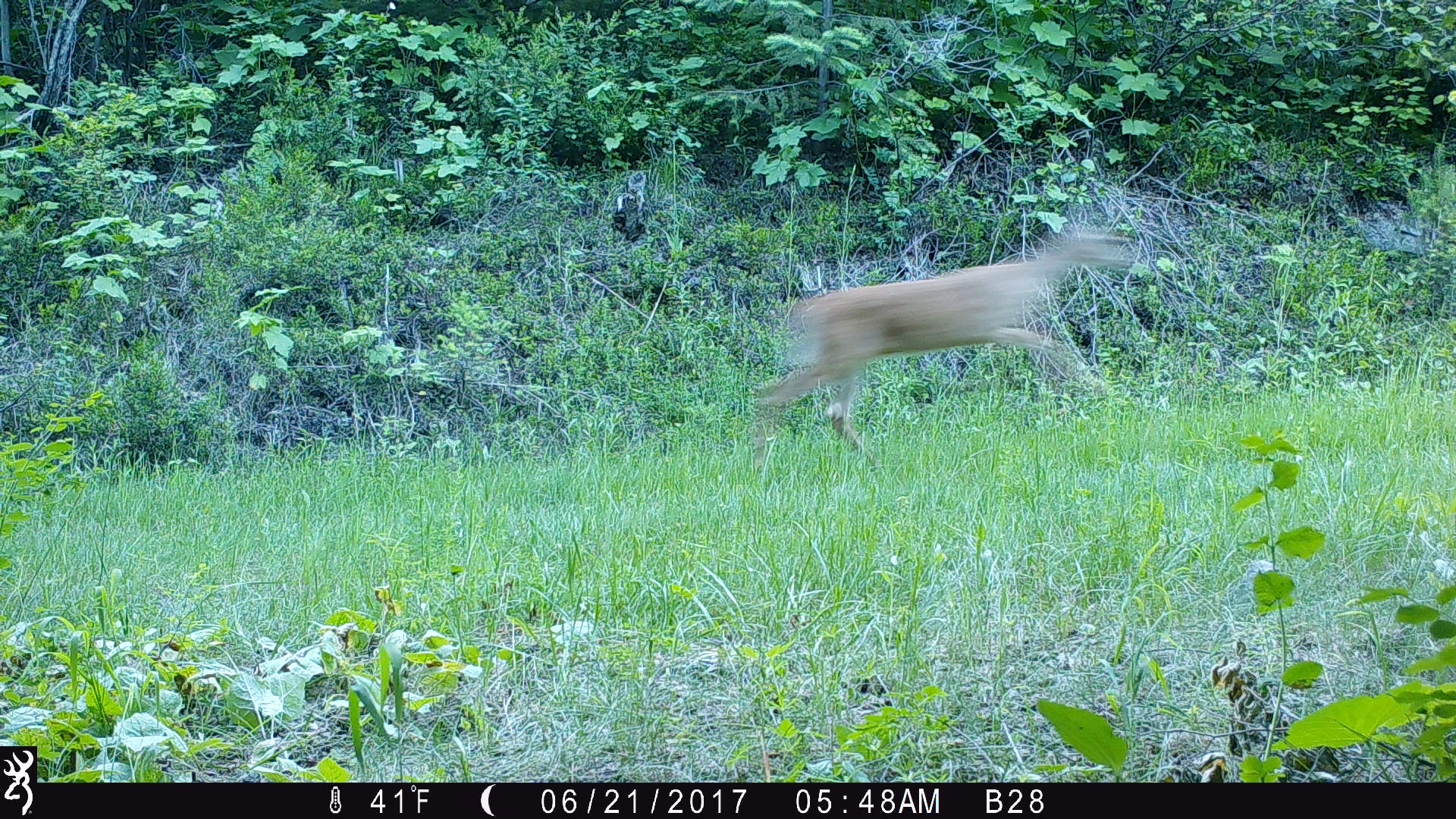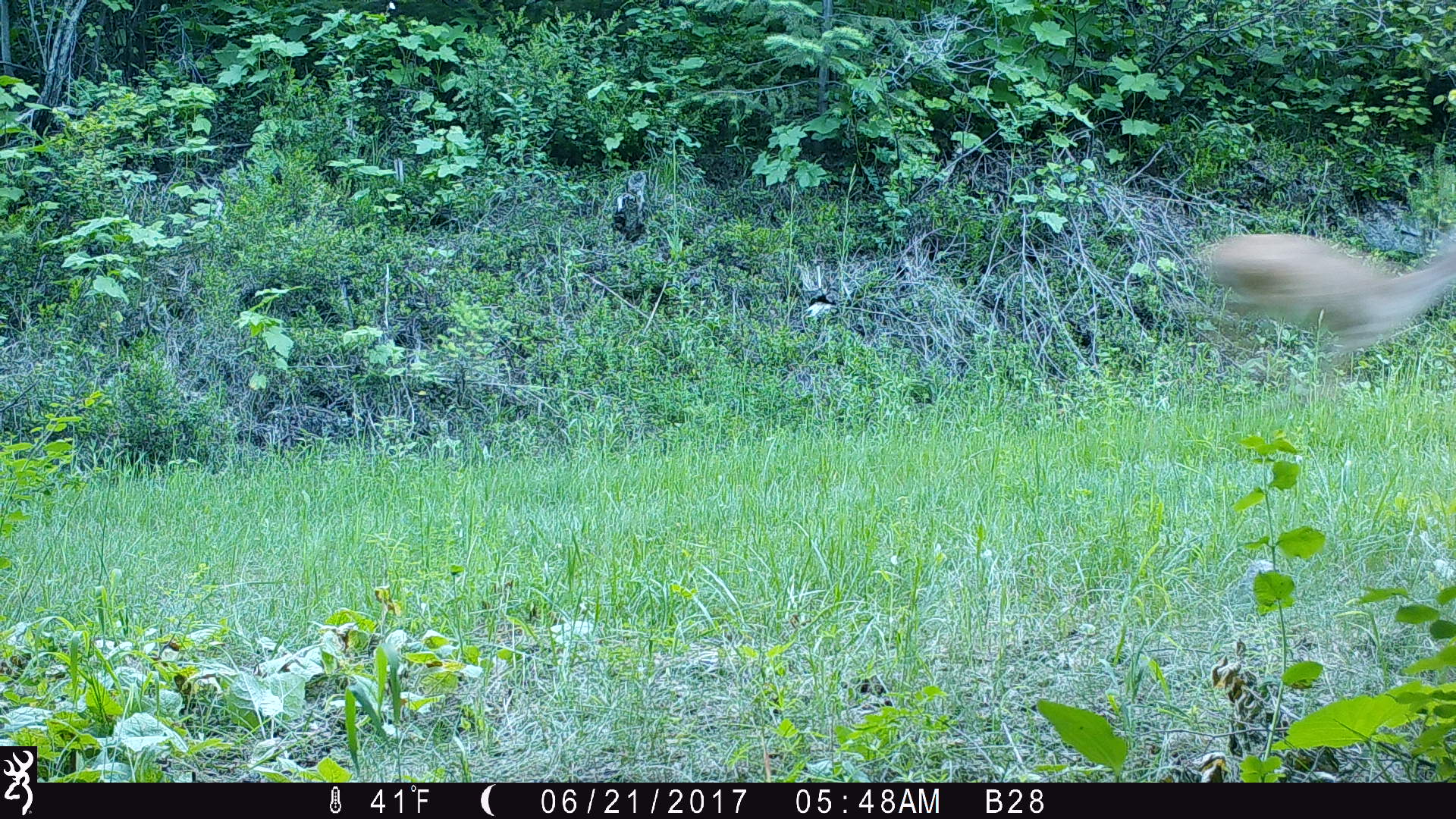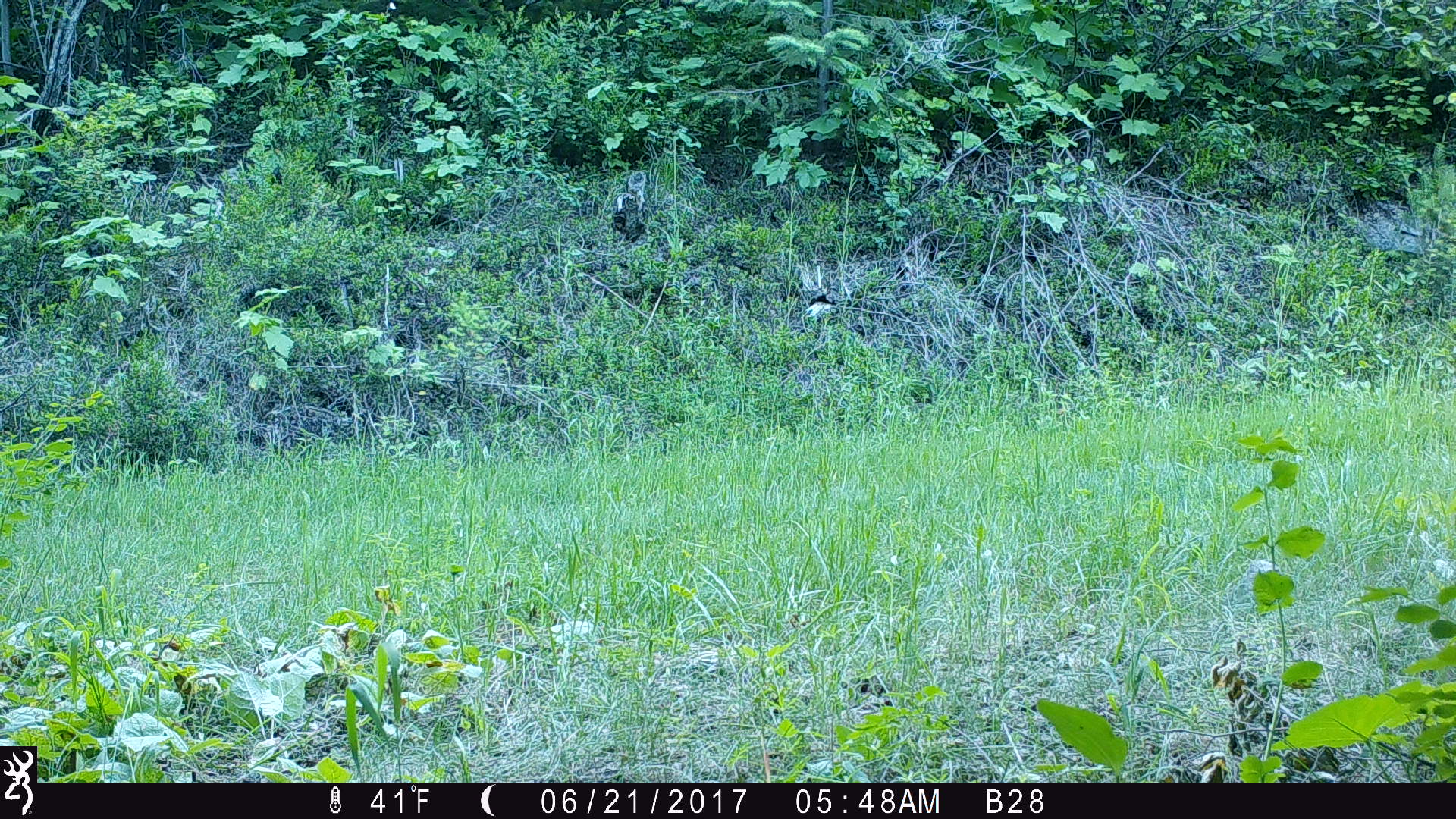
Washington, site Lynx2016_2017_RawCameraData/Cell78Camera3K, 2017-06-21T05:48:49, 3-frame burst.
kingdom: Animalia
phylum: Chordata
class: Mammalia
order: Artiodactyla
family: Cervidae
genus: Odocoileus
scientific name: Odocoileus virginianus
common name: white-tailed deer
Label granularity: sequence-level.